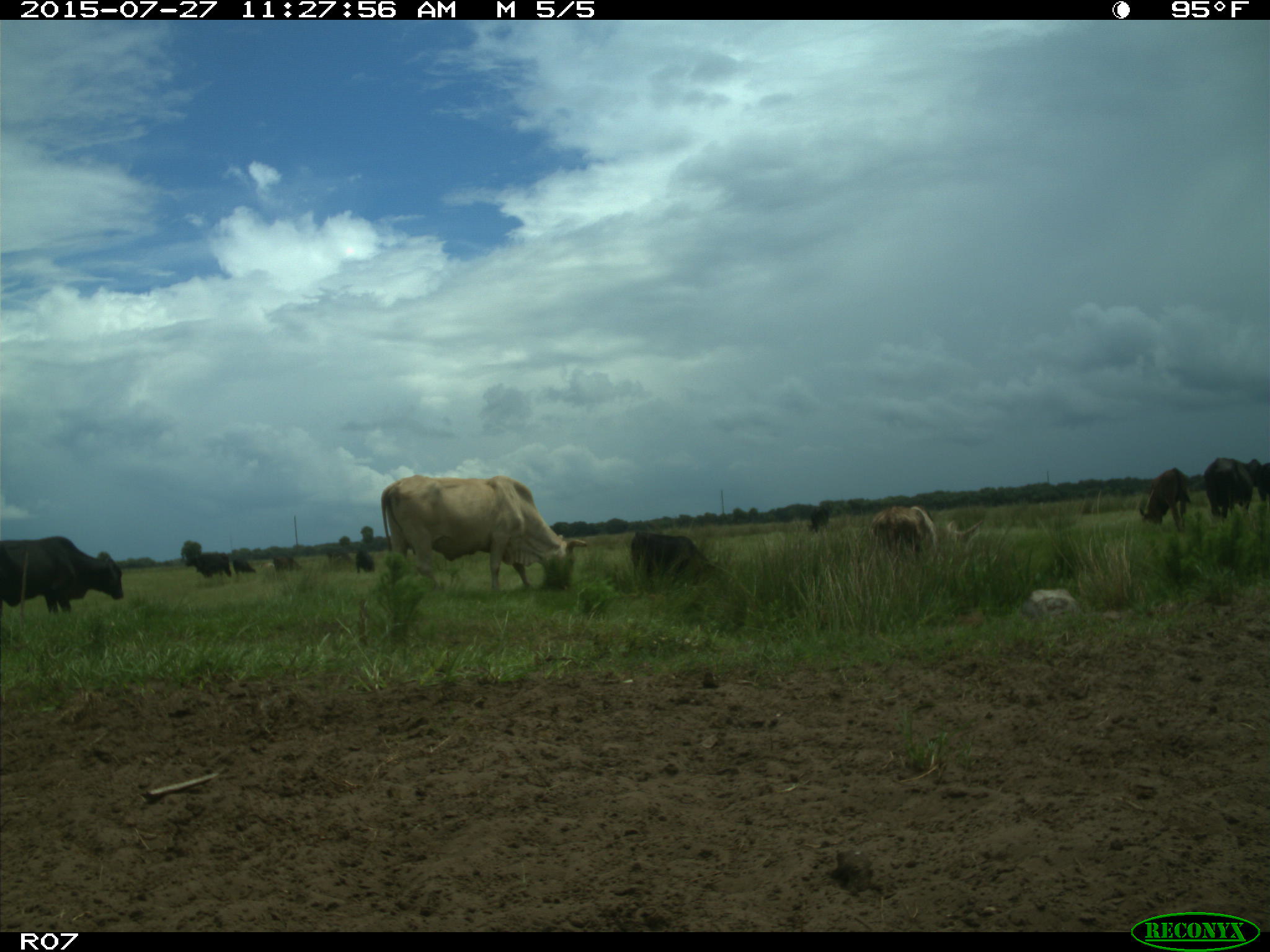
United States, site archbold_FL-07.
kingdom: Animalia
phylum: Chordata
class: Mammalia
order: Artiodactyla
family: Bovidae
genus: Bos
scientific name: Bos taurus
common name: domestic cow